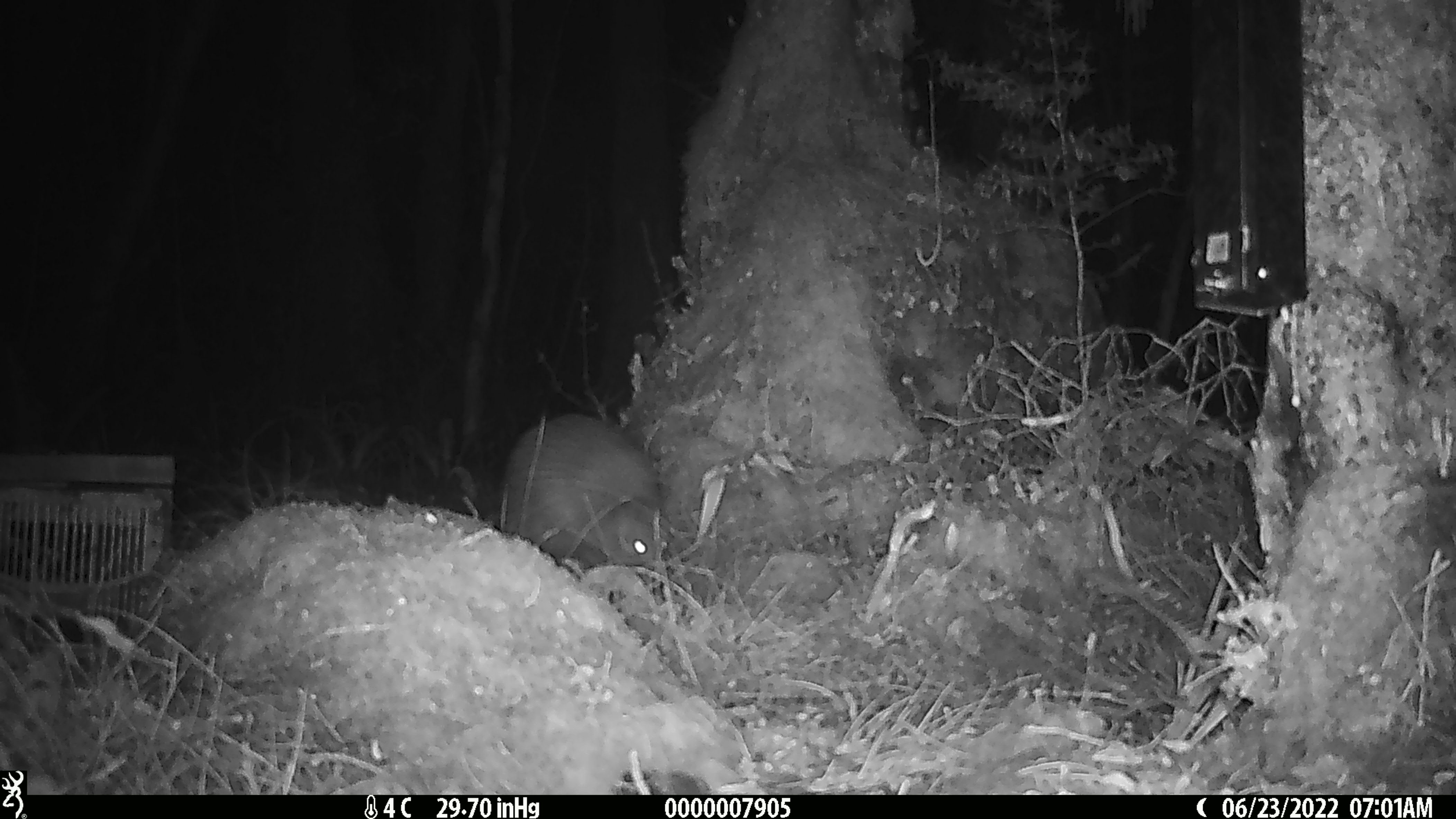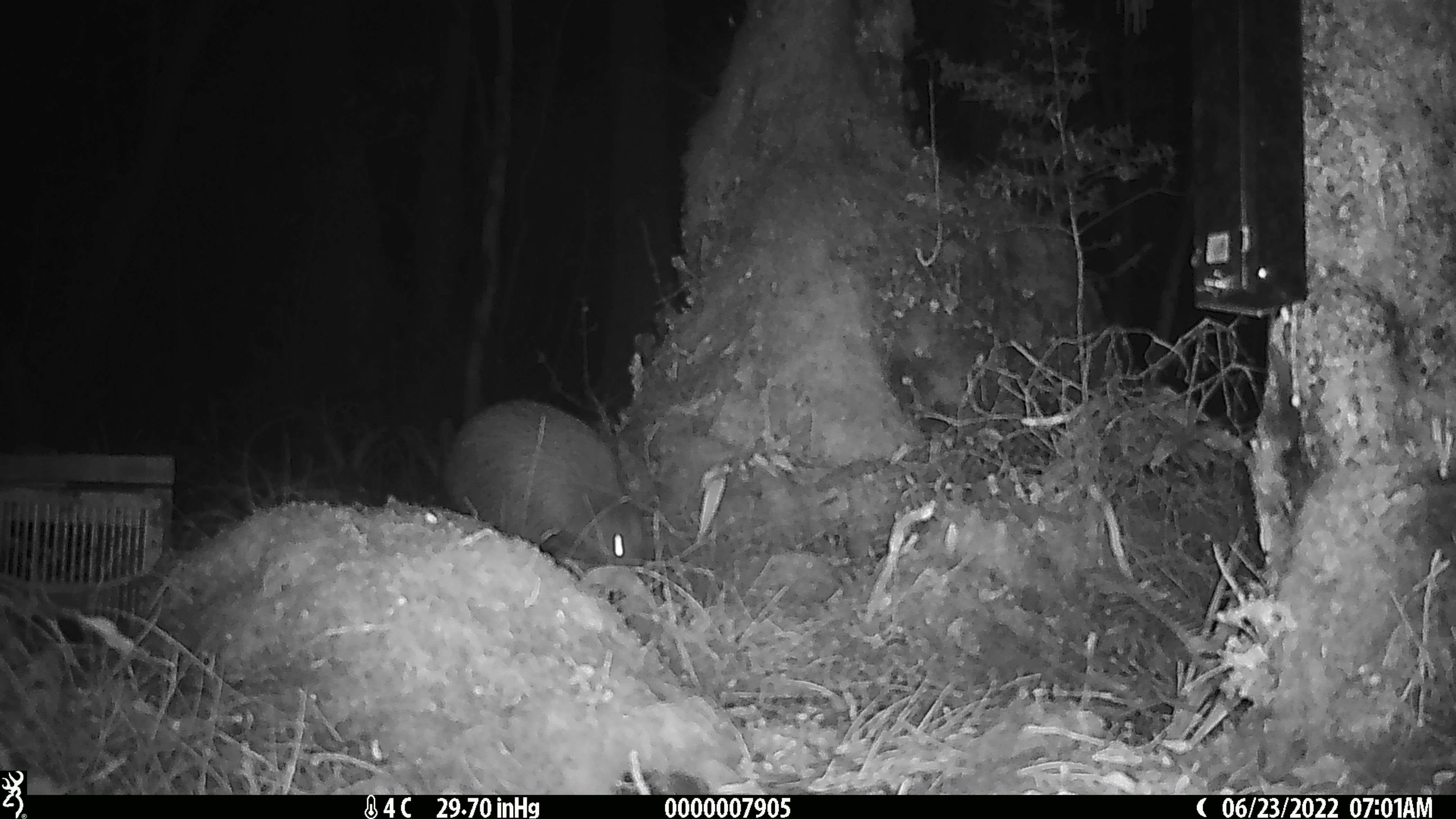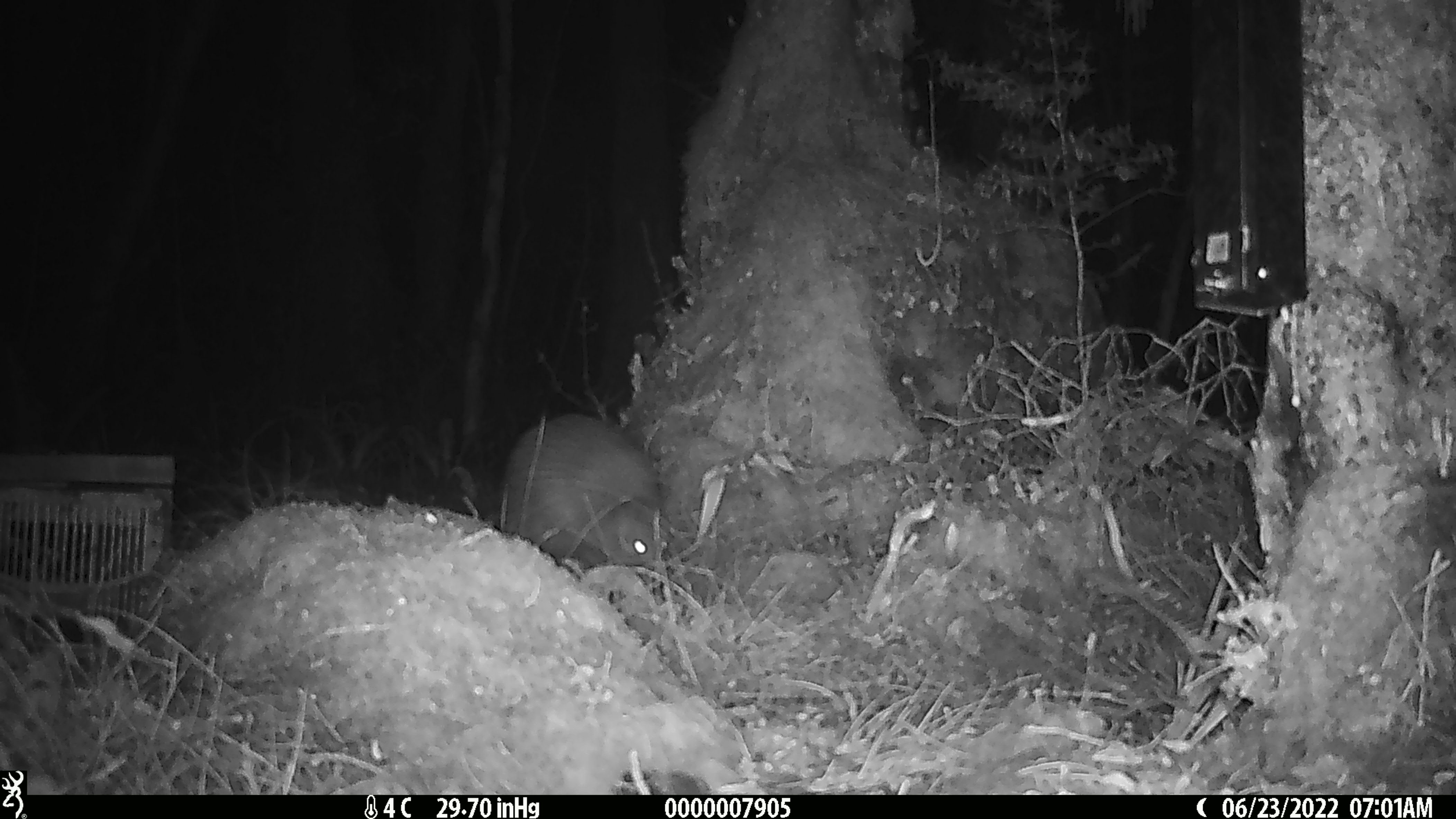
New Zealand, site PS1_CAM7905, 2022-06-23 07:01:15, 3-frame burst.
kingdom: Animalia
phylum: Chordata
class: Aves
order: Apterygiformes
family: Apterygidae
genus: Apteryx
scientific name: Apteryx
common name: kiwi